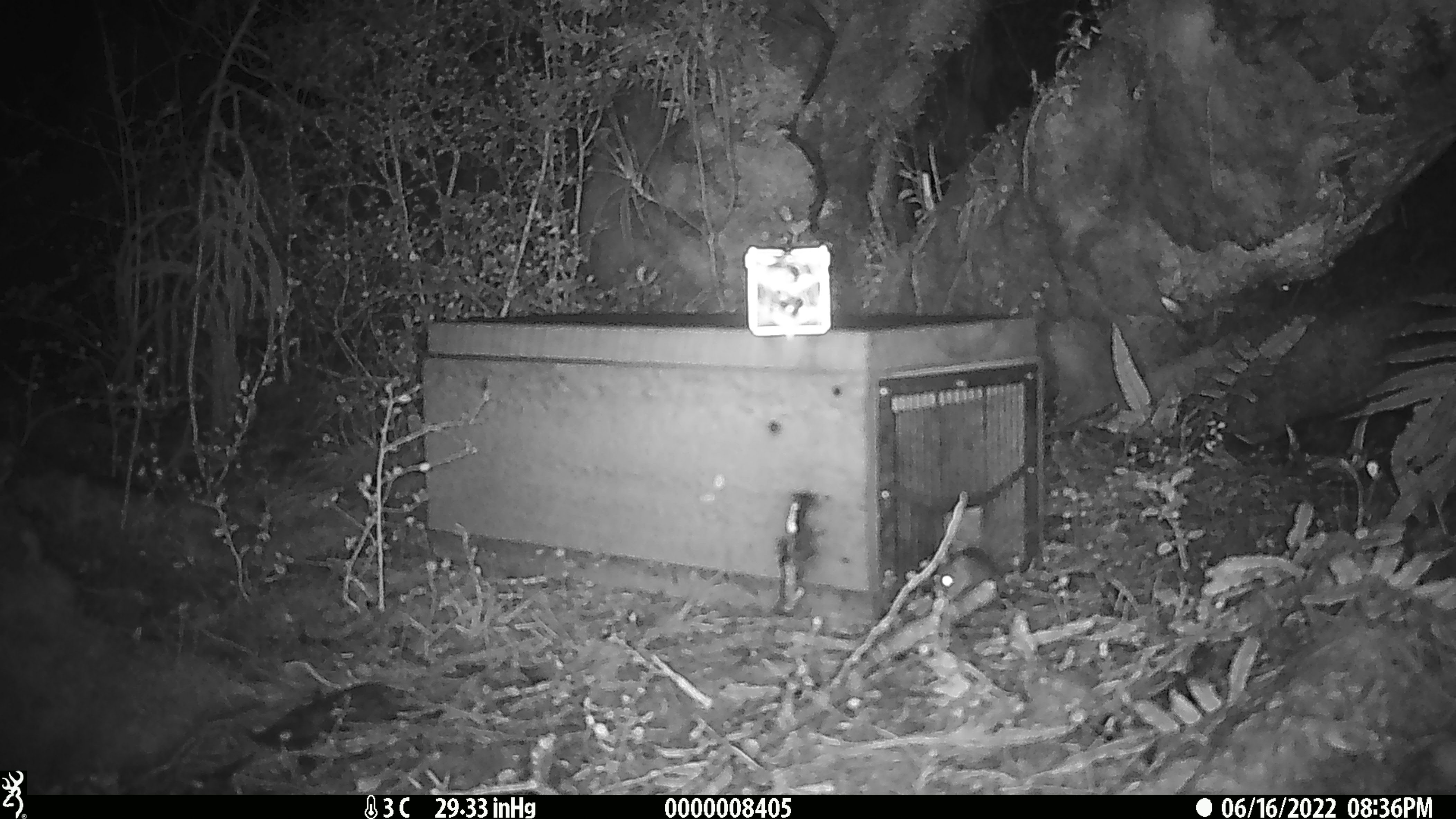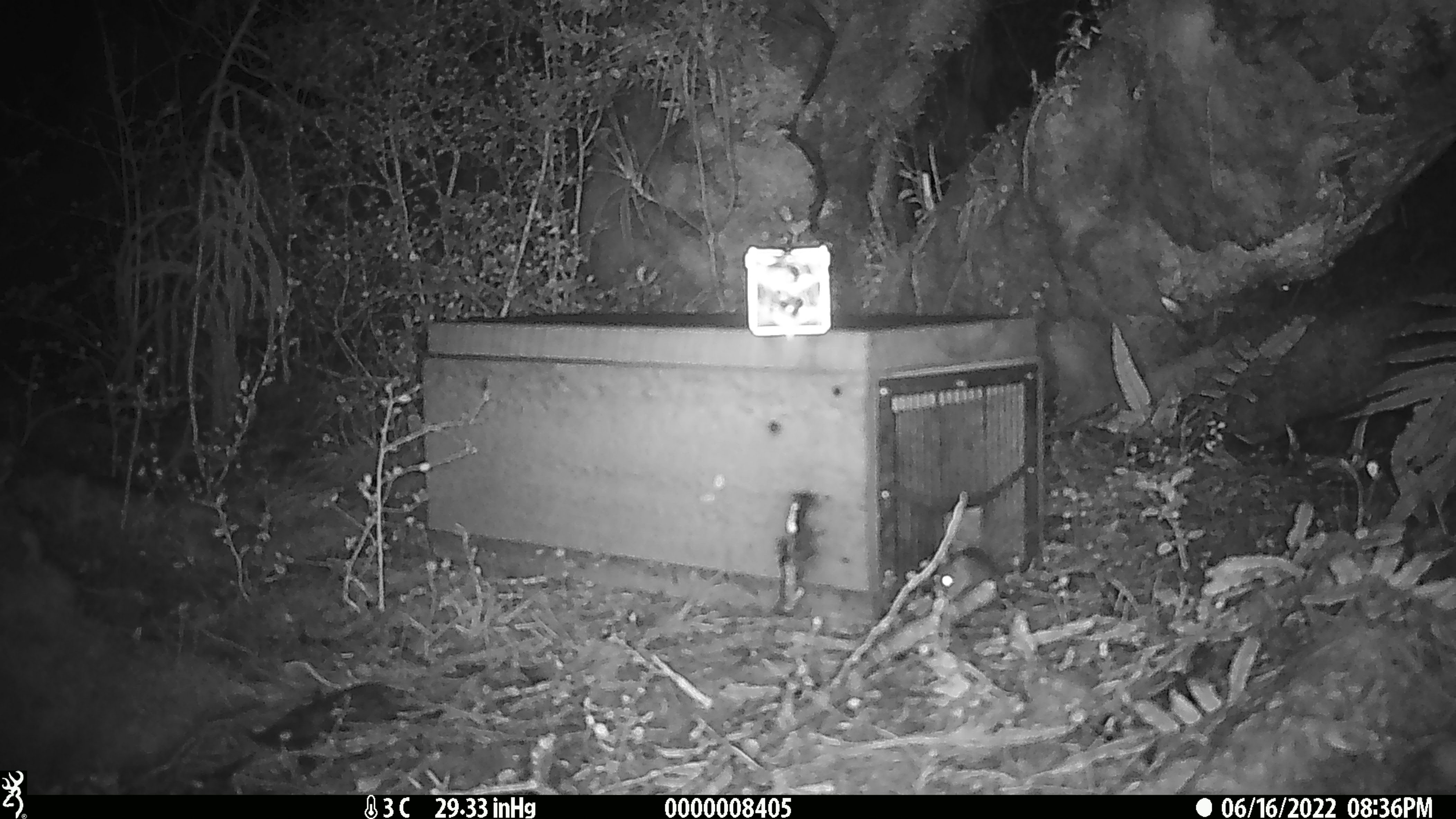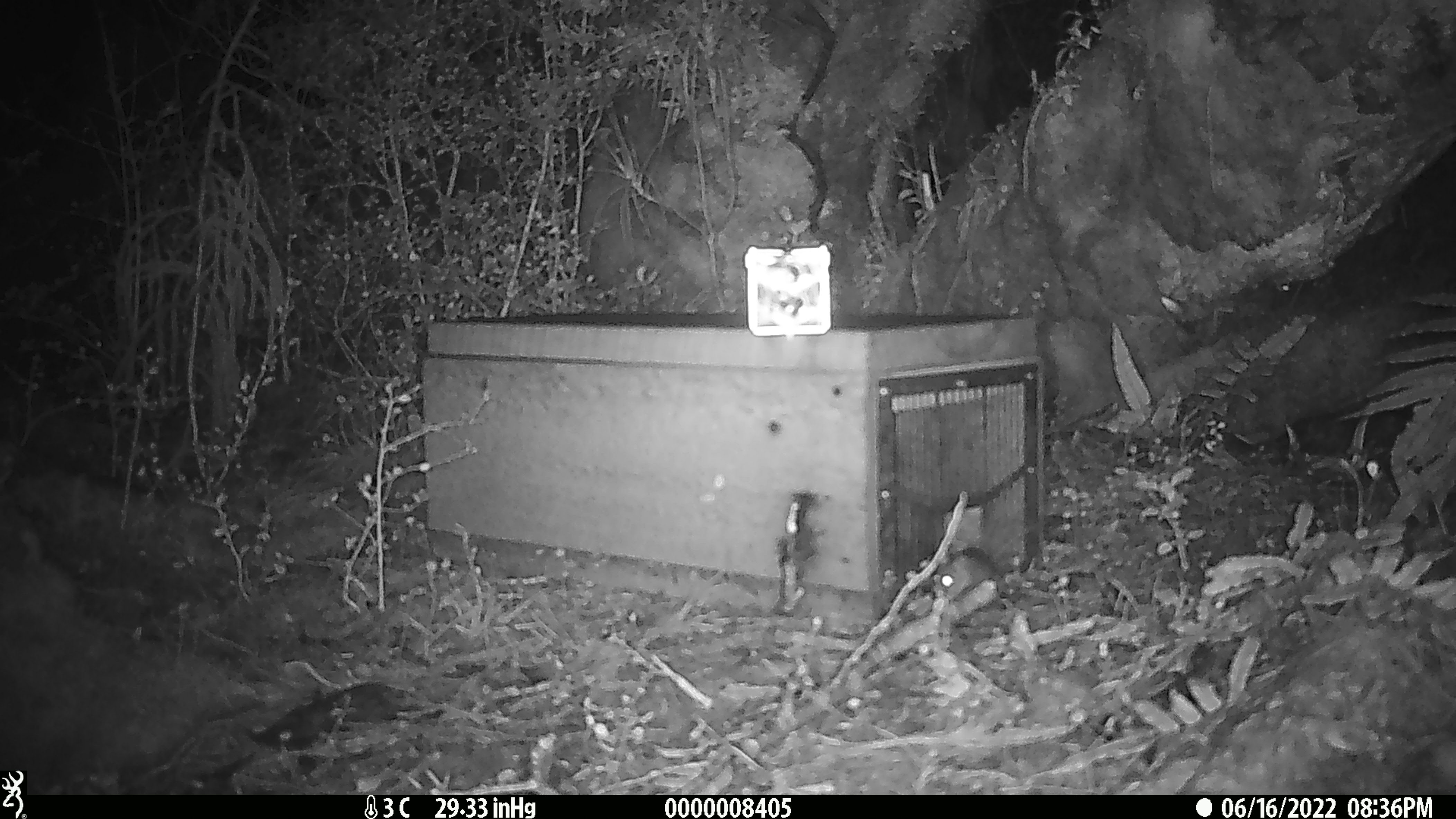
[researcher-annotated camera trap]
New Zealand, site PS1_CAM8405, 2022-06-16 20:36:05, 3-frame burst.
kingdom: Animalia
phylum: Chordata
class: Mammalia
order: Rodentia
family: Muridae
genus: Mus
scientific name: Mus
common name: mouse